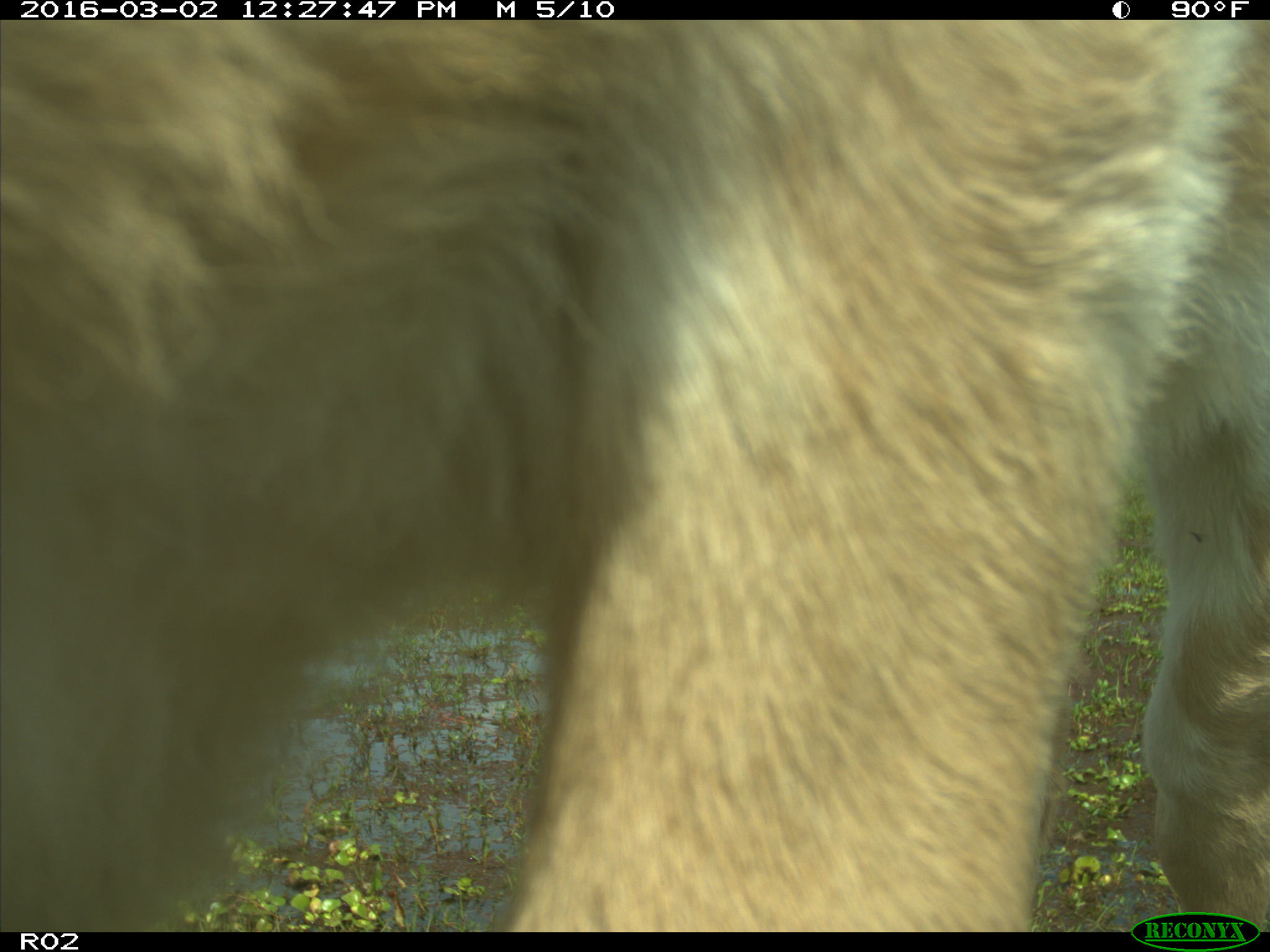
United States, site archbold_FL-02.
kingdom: Animalia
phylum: Chordata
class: Mammalia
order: Artiodactyla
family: Bovidae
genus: Bos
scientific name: Bos taurus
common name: domestic cow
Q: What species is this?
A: Bos taurus (domestic cow).